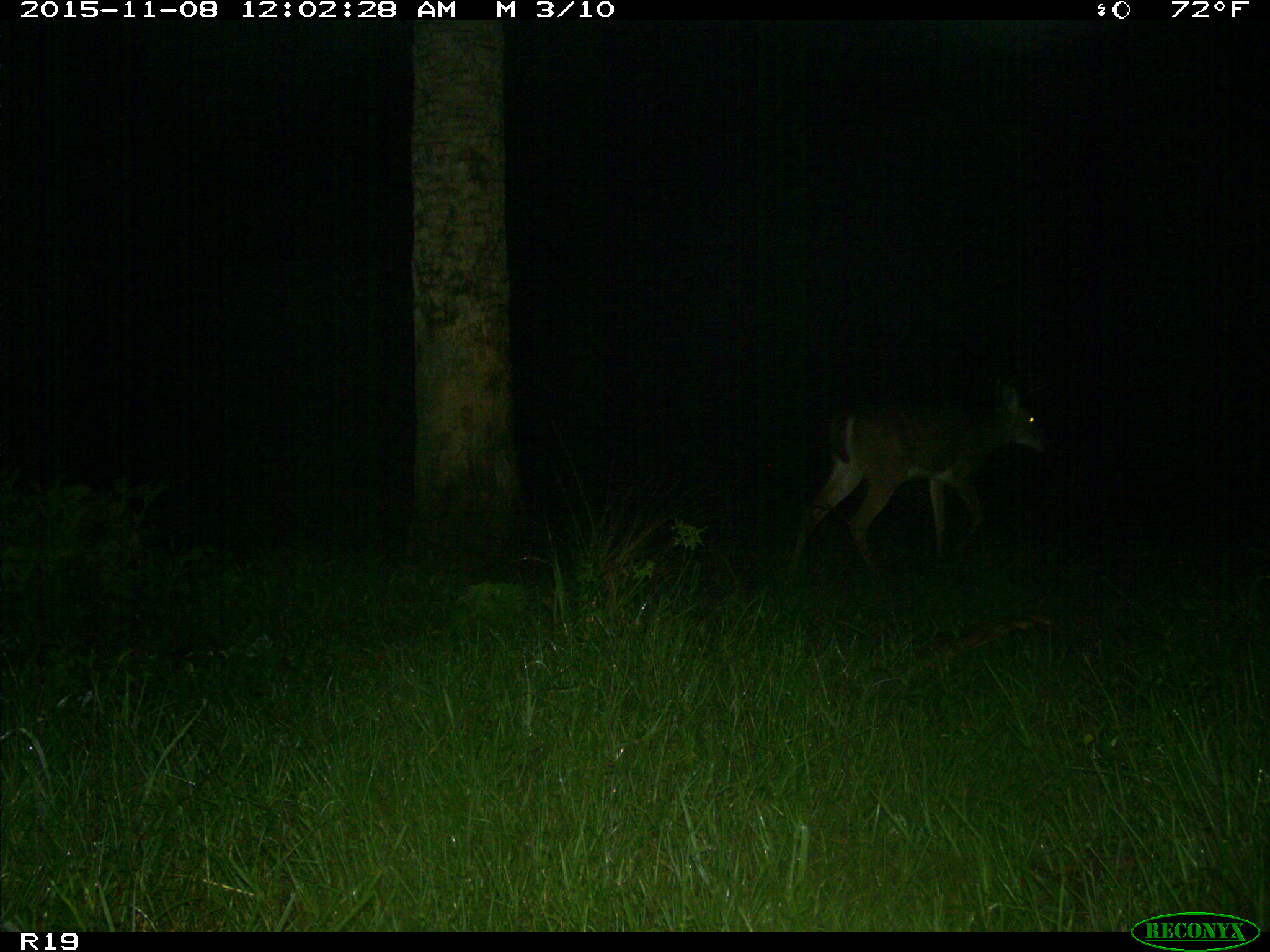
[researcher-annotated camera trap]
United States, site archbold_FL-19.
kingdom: Animalia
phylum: Chordata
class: Mammalia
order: Artiodactyla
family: Cervidae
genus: Odocoileus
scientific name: Odocoileus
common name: deer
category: unidentified deer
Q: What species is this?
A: Unidentified deer (deer) (Odocoileus).